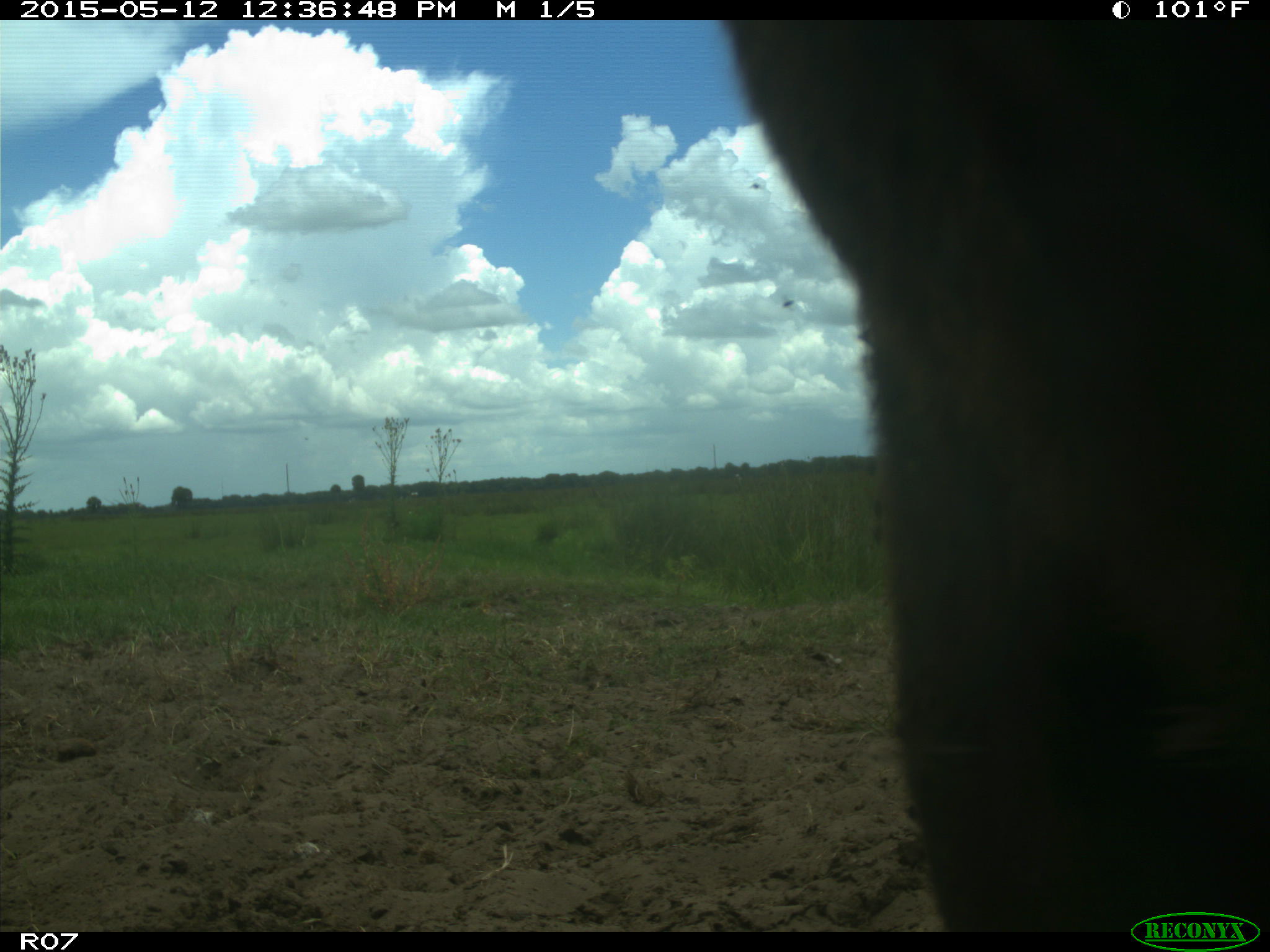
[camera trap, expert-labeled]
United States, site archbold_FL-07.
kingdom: Animalia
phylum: Chordata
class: Mammalia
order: Artiodactyla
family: Bovidae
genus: Bos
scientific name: Bos taurus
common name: domestic cow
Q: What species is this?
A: Bos taurus (domestic cow).